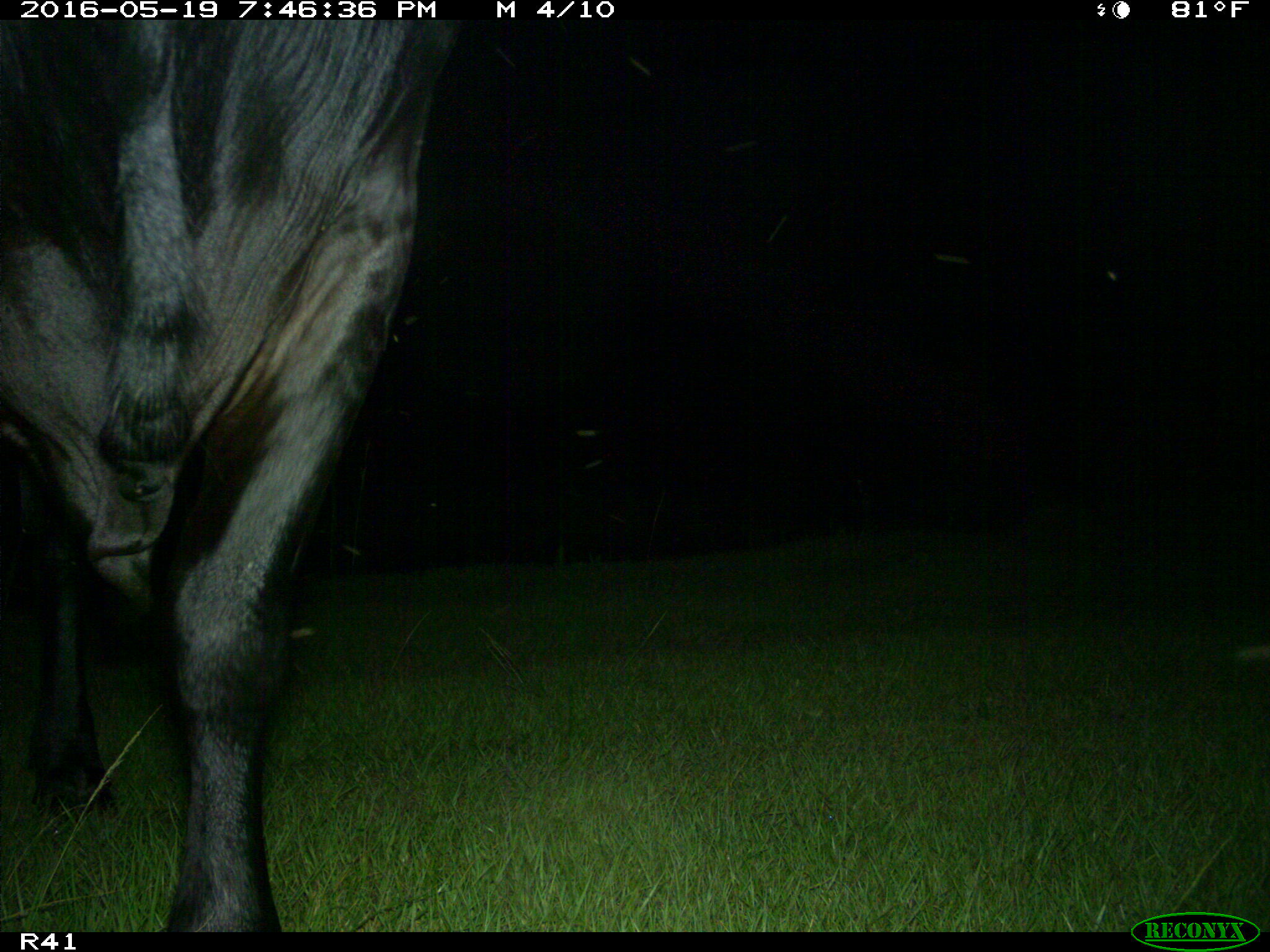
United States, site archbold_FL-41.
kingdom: Animalia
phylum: Chordata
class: Mammalia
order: Artiodactyla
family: Bovidae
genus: Bos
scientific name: Bos taurus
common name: domestic cow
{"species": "Bos taurus (domestic cow)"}